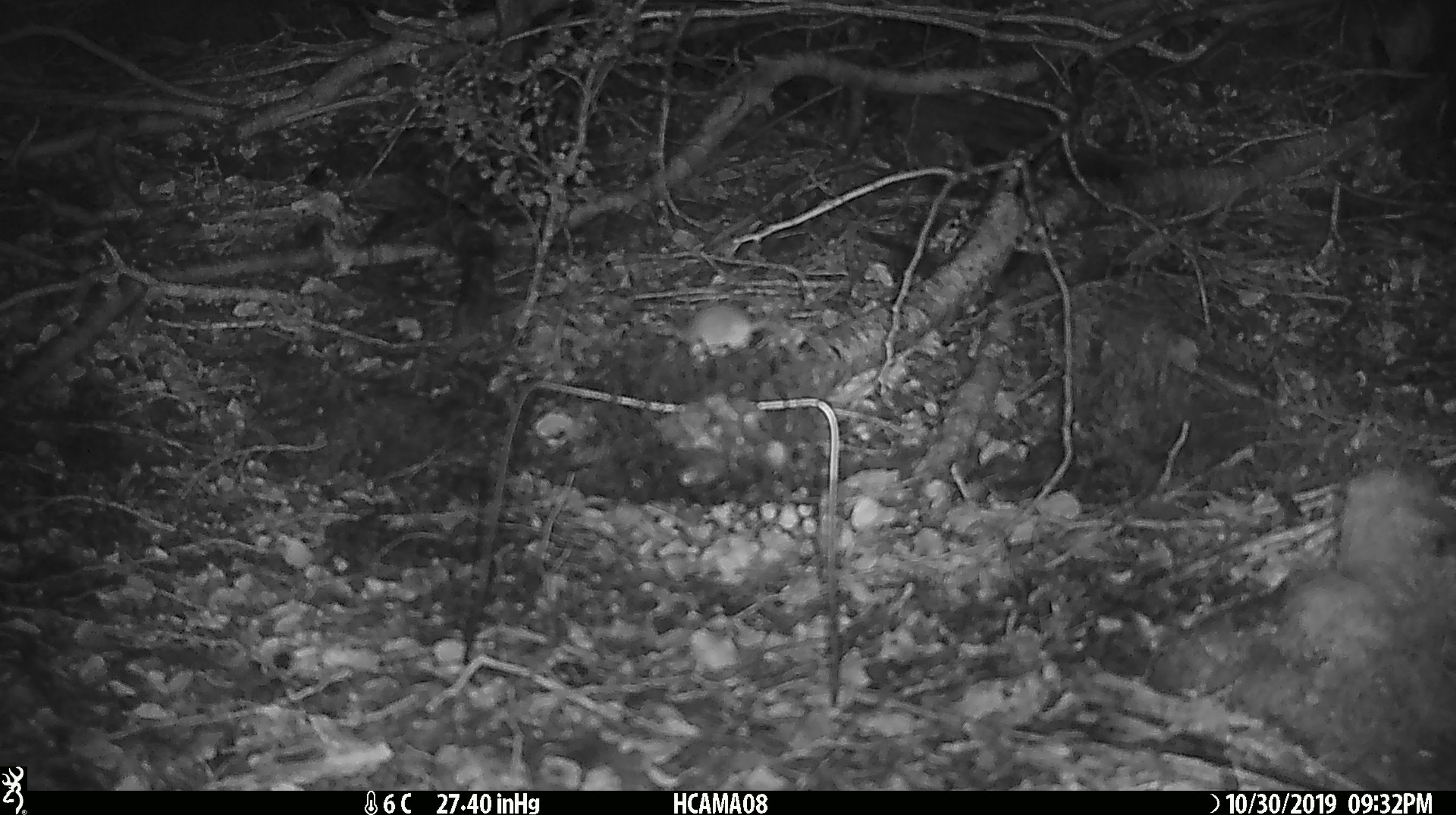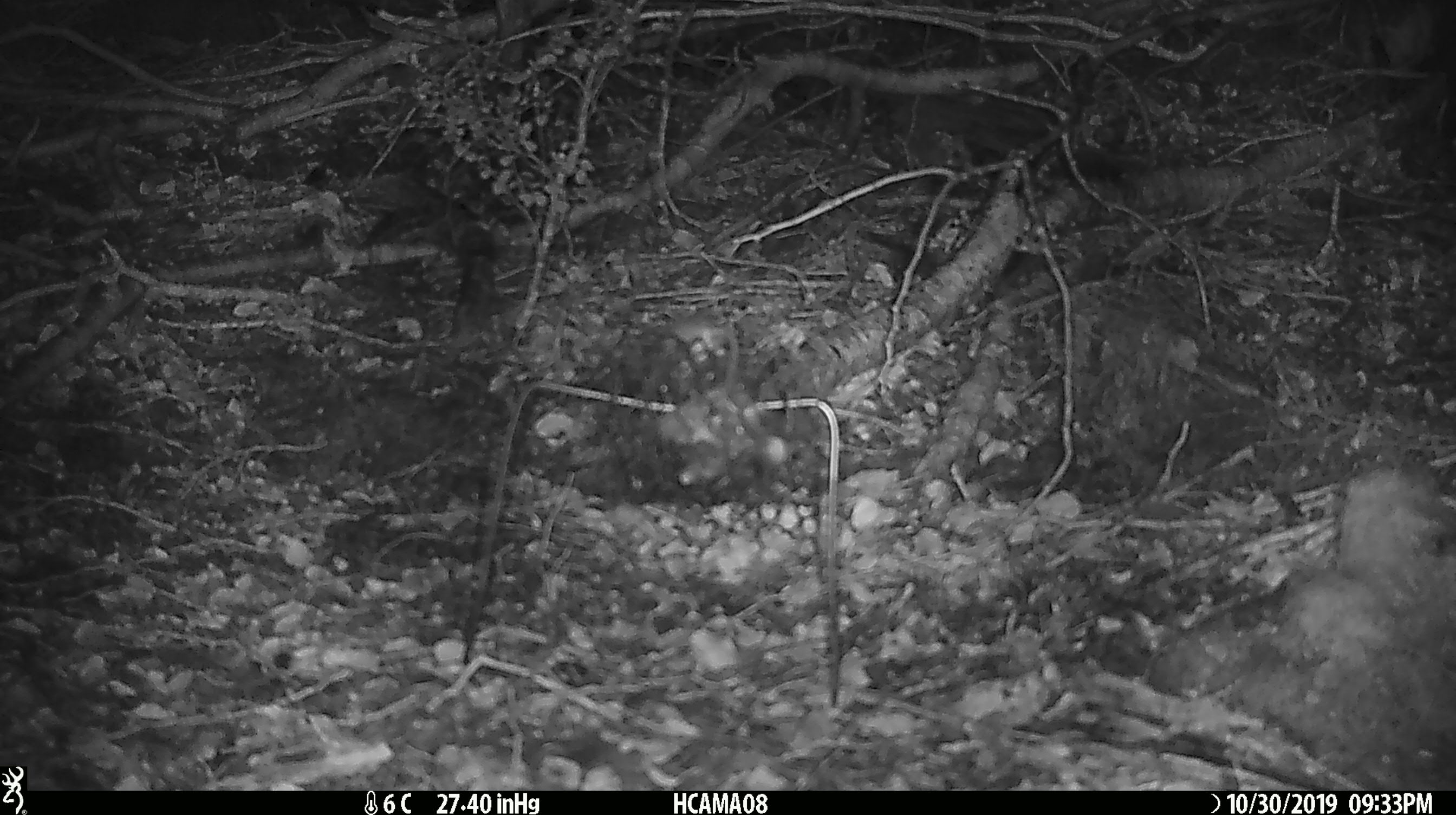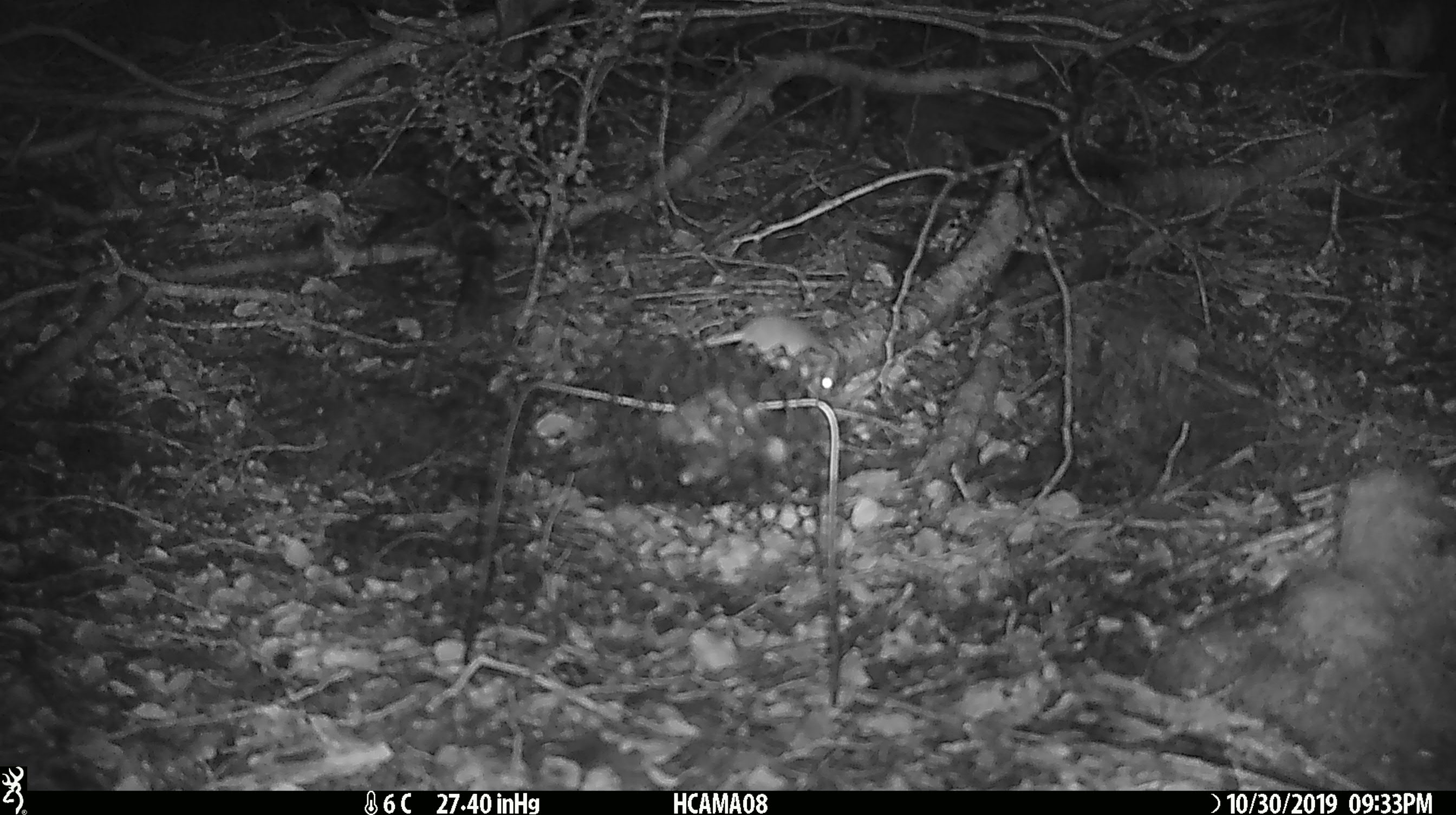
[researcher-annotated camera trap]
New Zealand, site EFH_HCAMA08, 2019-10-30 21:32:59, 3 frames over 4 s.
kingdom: Animalia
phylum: Chordata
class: Mammalia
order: Rodentia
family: Muridae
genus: Mus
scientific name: Mus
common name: mouse